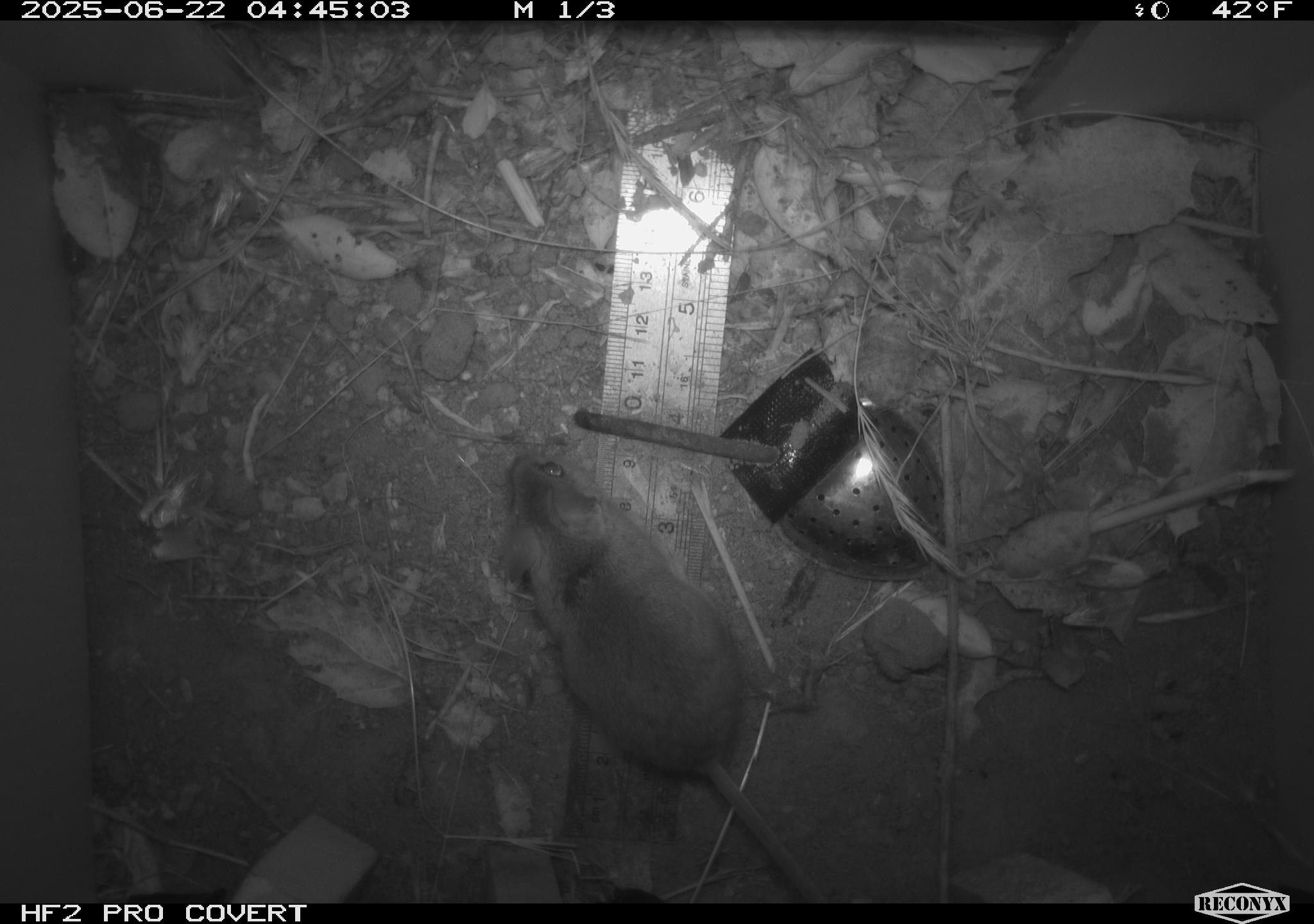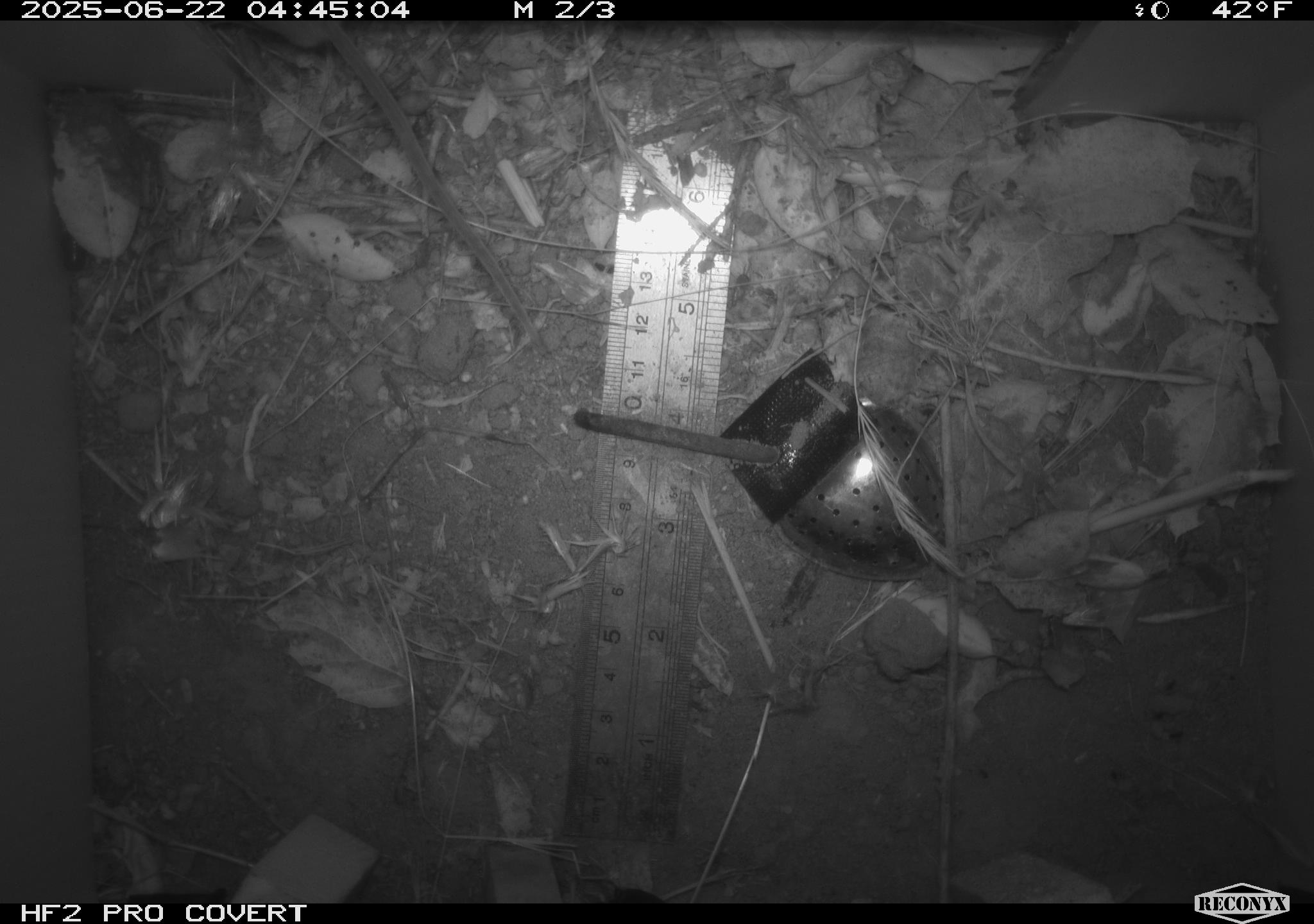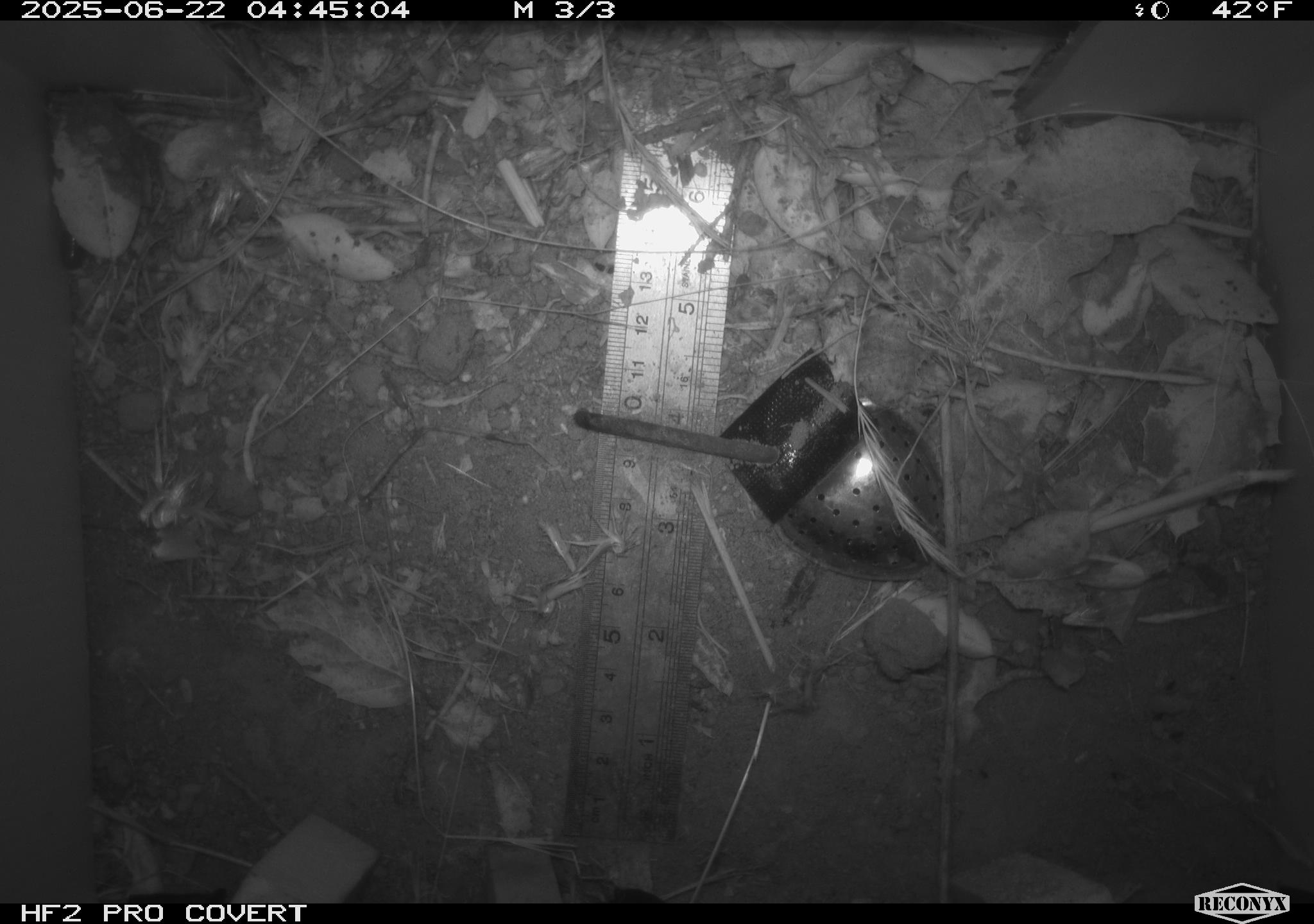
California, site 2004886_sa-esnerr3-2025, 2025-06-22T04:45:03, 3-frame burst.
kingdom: Animalia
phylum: Chordata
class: Mammalia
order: Rodentia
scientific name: Rodentia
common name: rodent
Rodent (Rodentia).